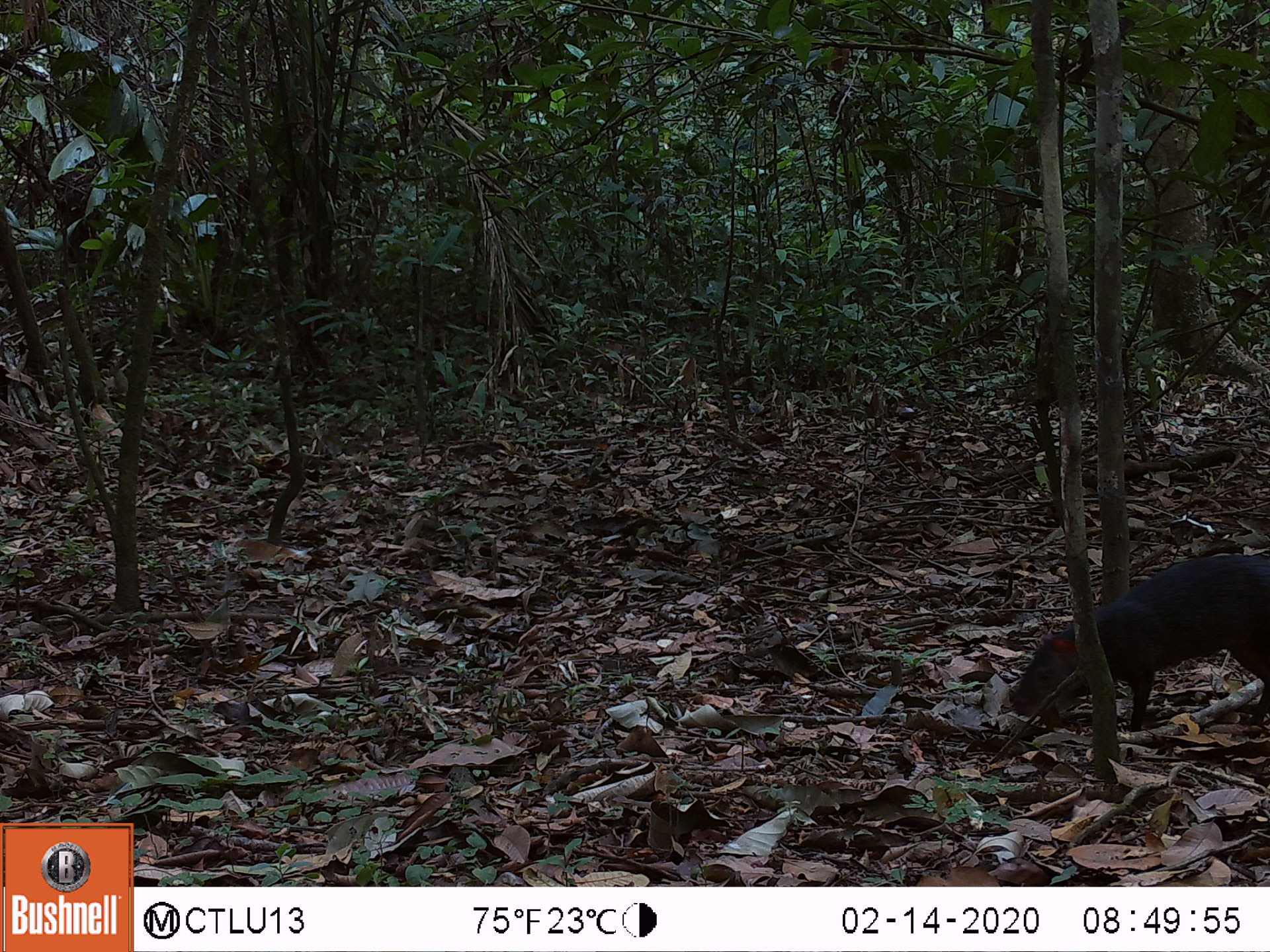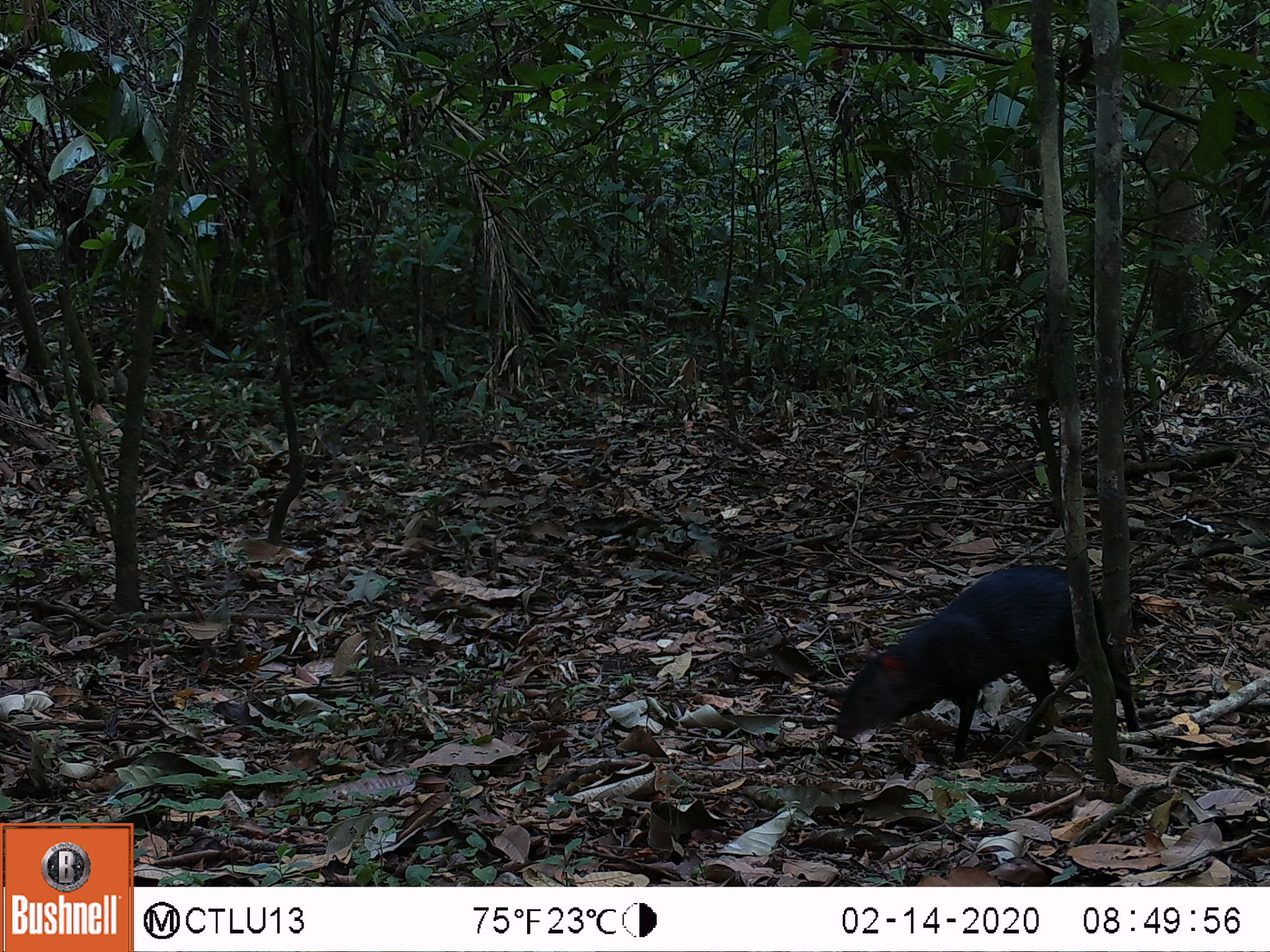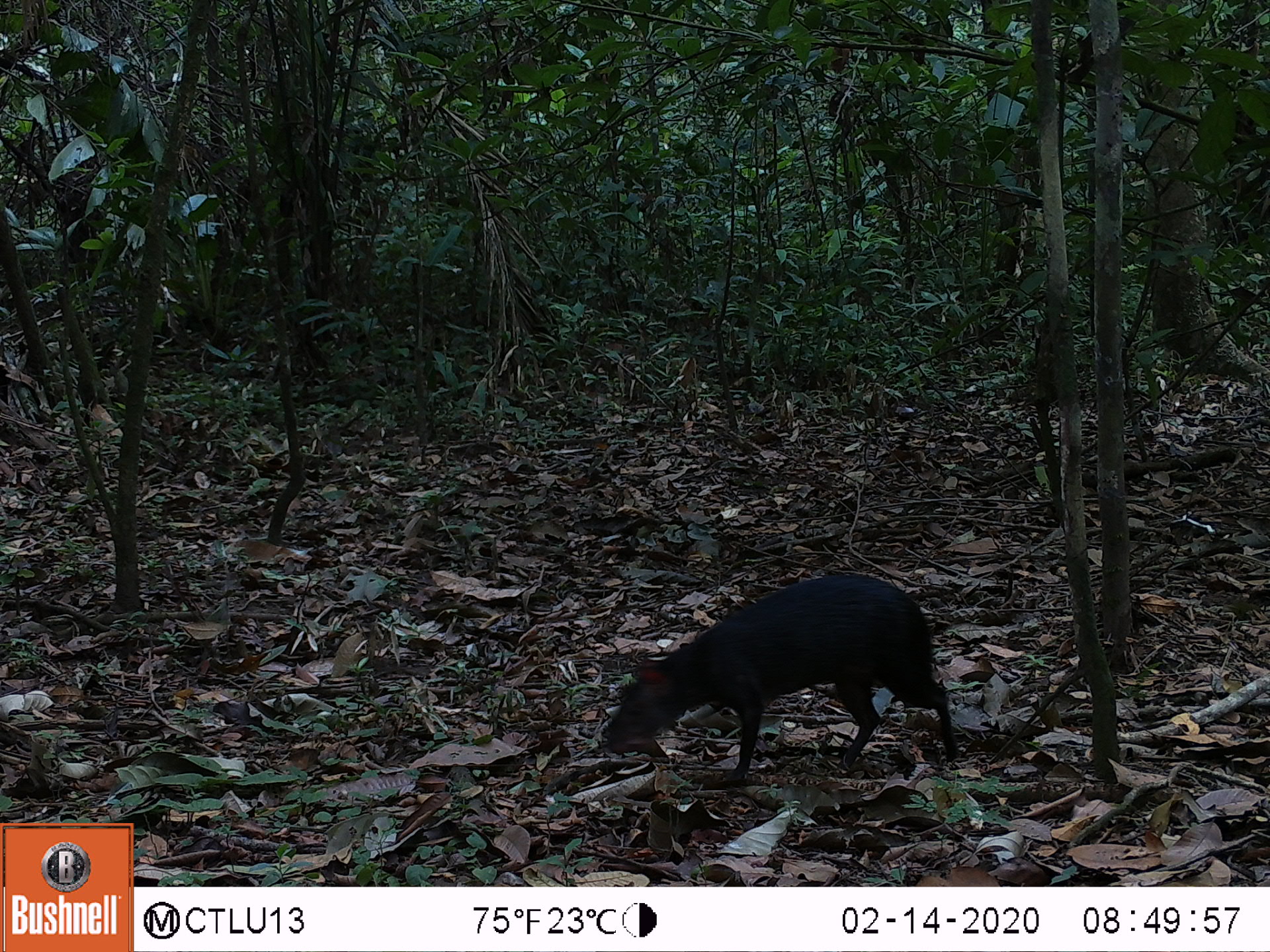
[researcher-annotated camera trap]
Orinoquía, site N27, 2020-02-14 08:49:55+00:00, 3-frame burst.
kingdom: Animalia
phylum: Chordata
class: Mammalia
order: Rodentia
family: Dasyproctidae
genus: Dasyprocta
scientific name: Dasyprocta fuliginosa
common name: black agouti